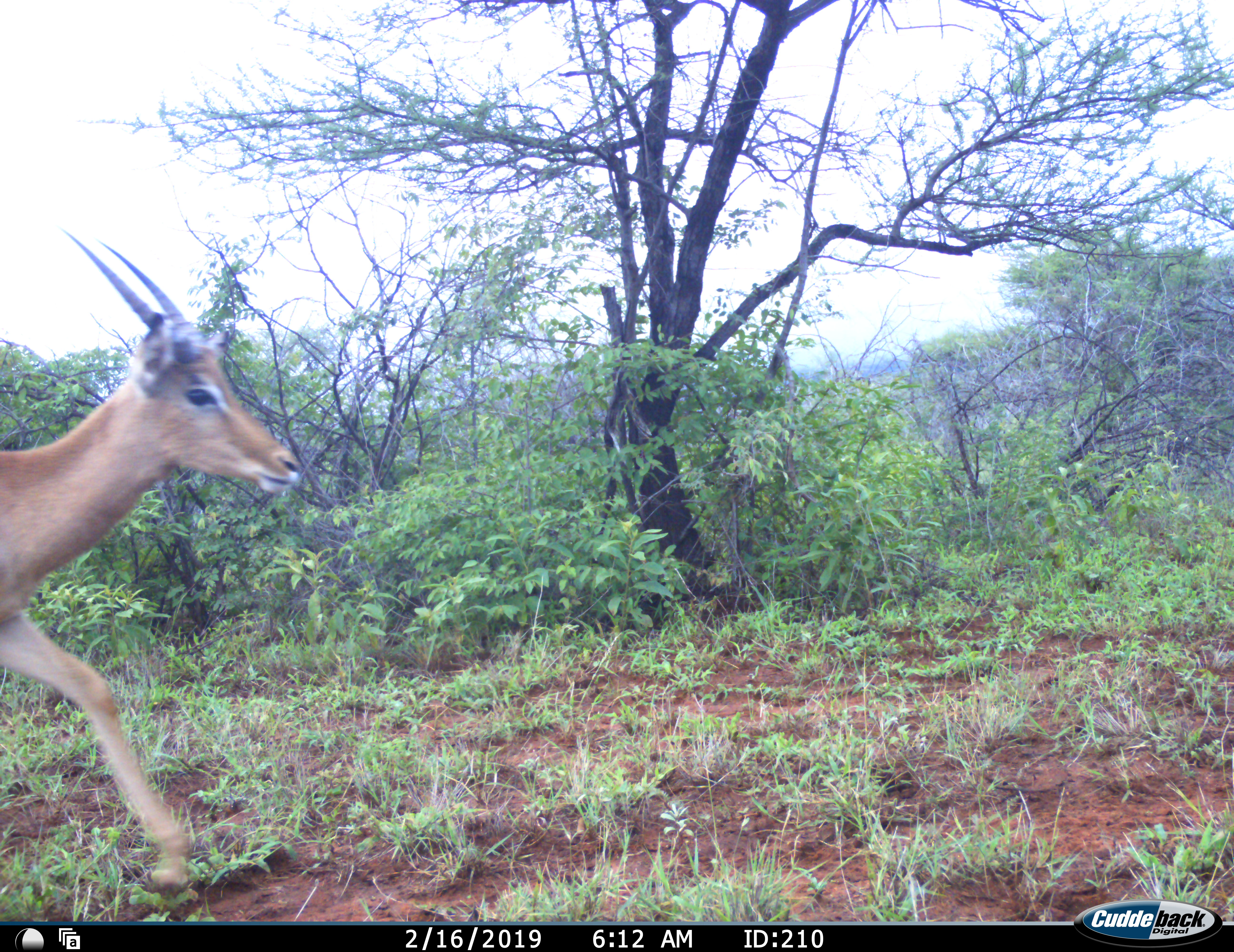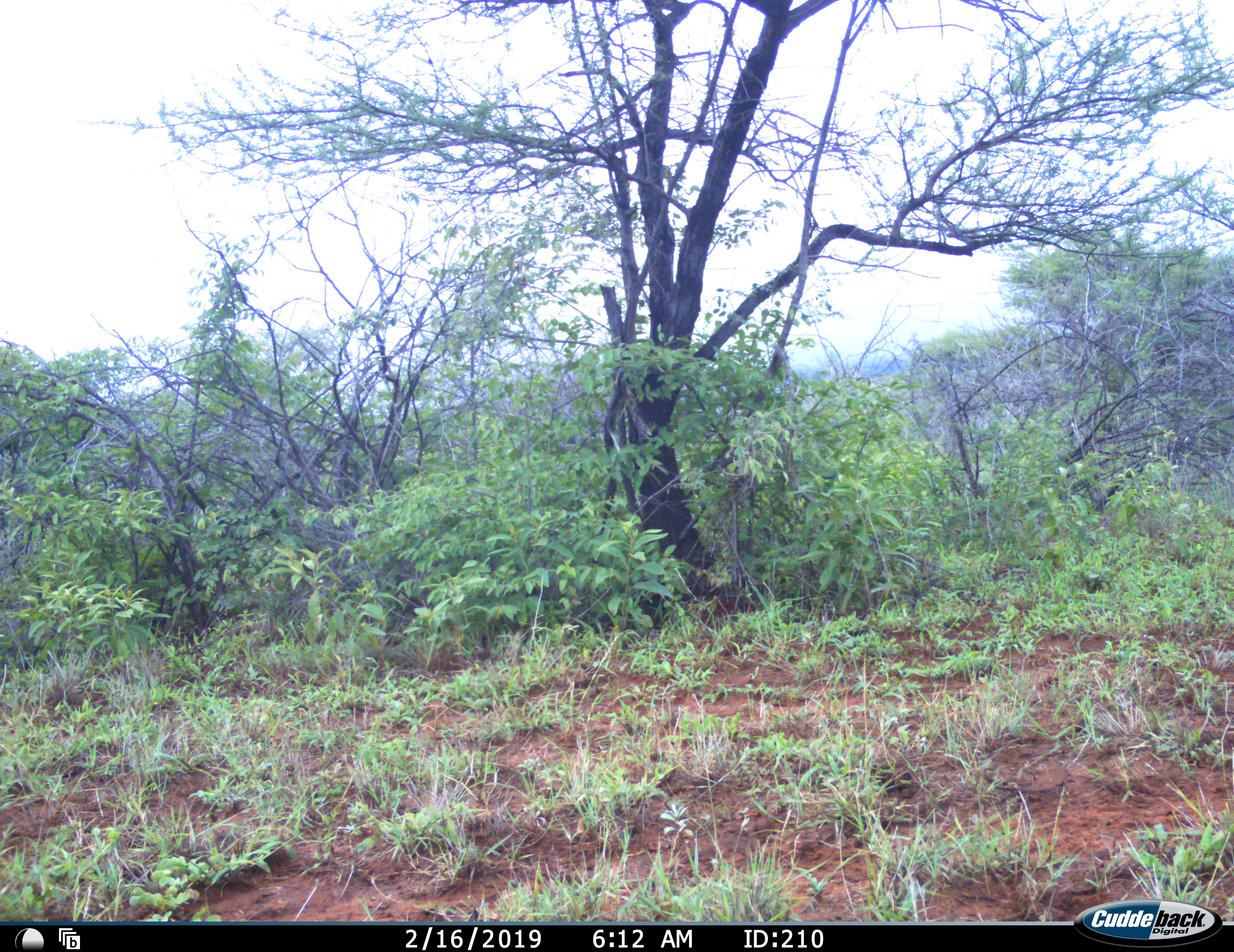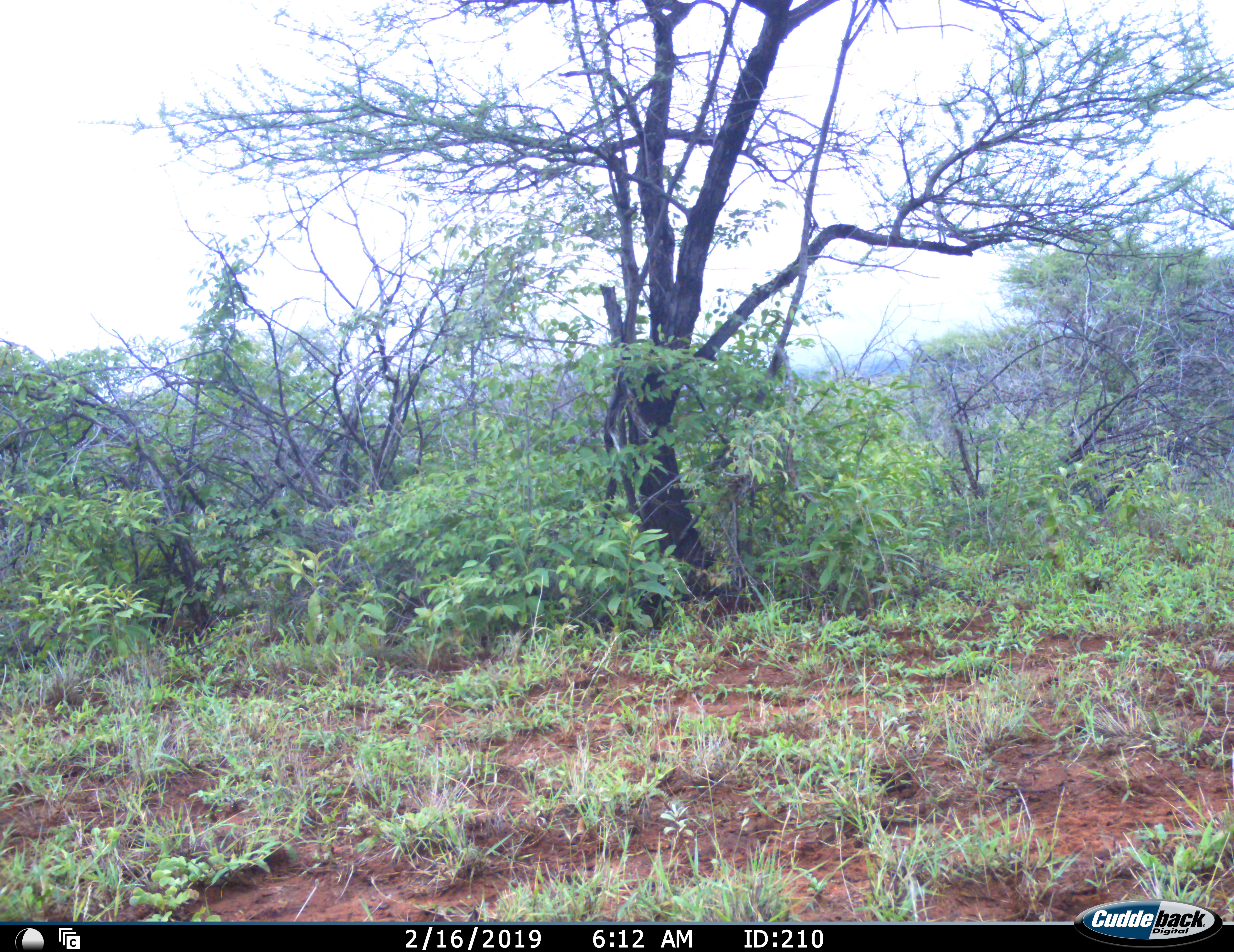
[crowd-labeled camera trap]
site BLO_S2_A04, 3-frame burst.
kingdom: Animalia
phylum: Chordata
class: Mammalia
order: Artiodactyla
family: Bovidae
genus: Aepyceros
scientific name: Aepyceros melampus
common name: impala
Impala (Aepyceros melampus), count 1. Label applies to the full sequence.